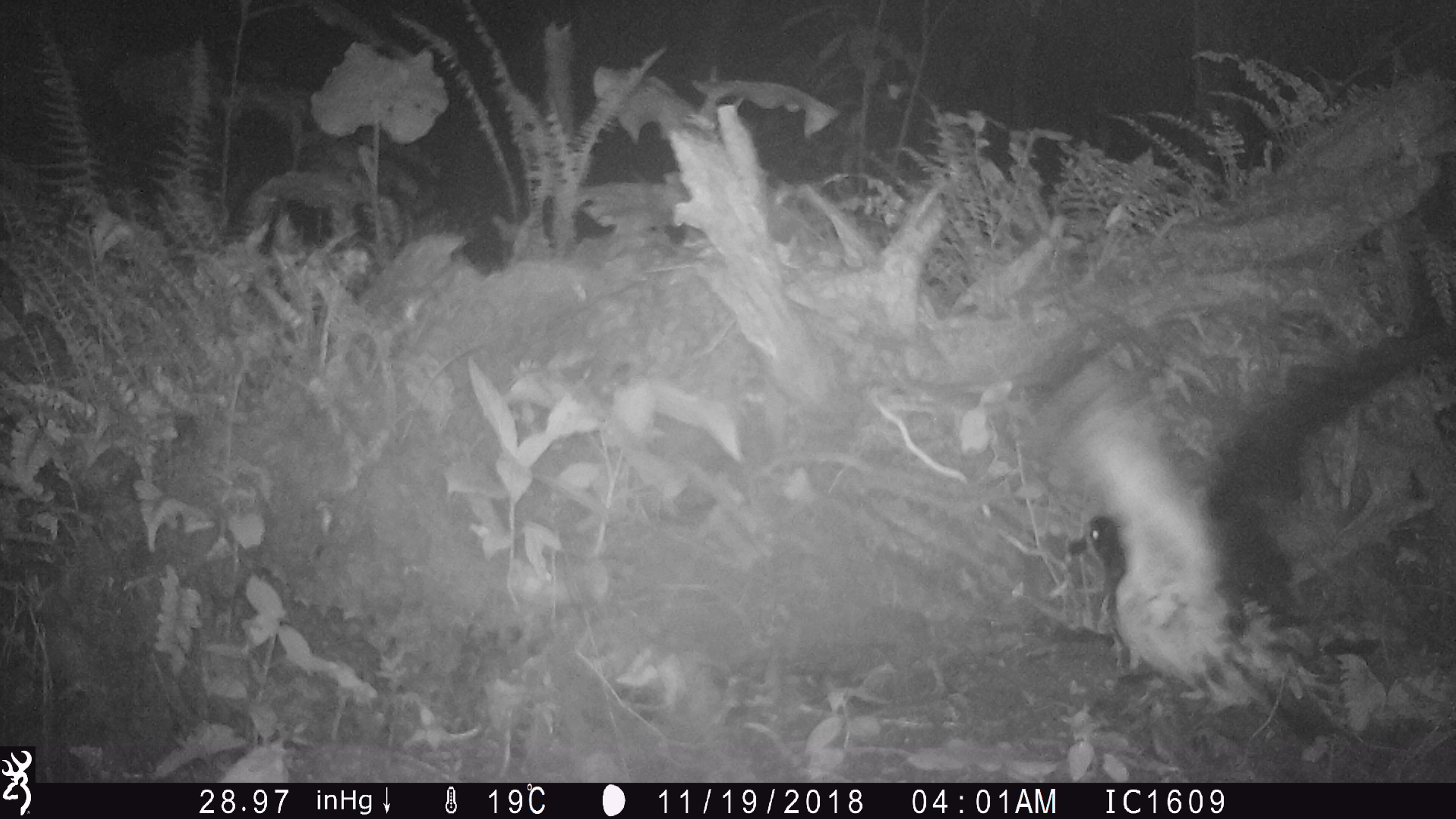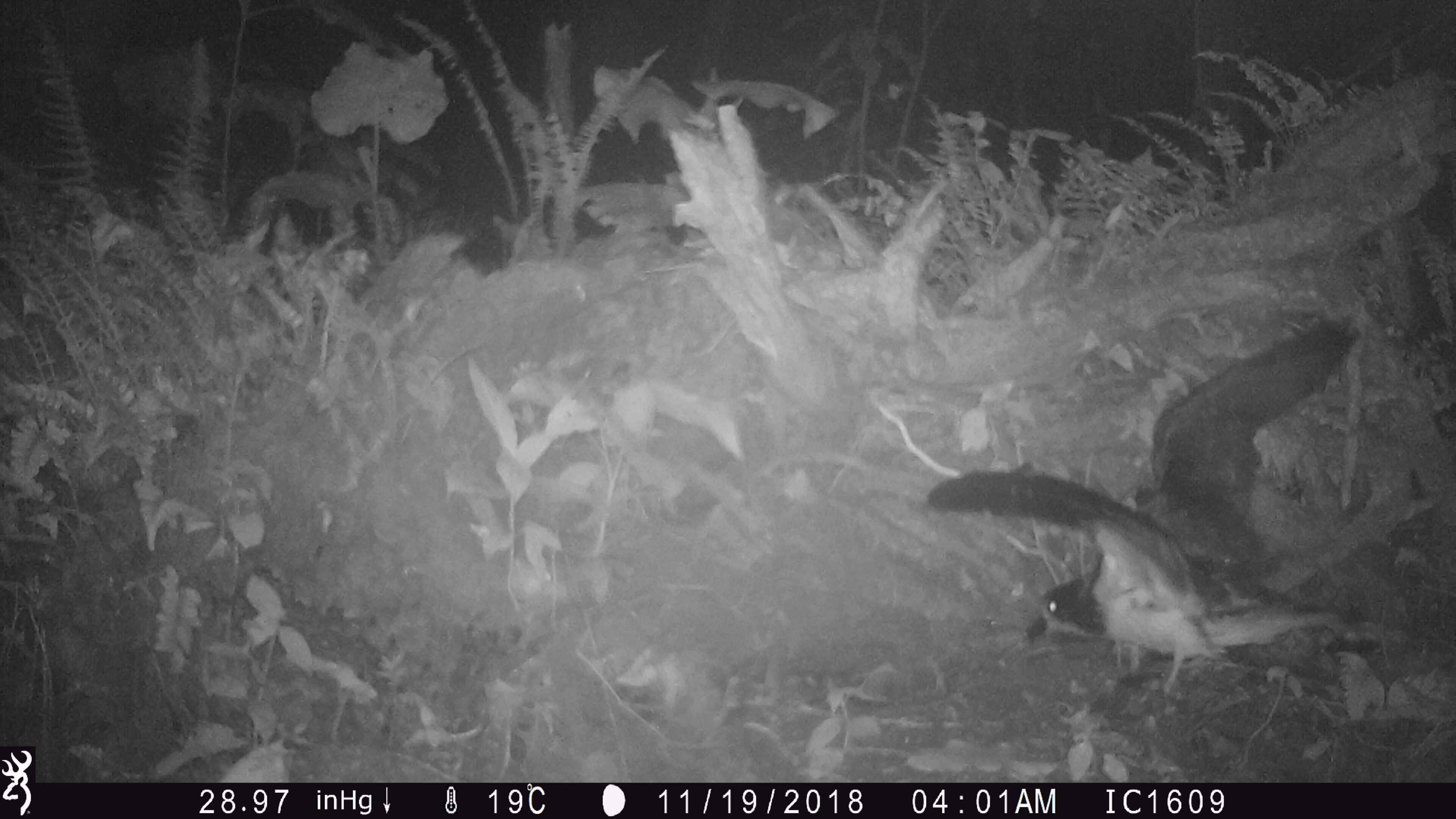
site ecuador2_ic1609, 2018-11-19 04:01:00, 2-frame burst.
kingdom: Animalia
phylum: Chordata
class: Aves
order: Procellariiformes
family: Procellariidae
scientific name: Procellariidae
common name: petrel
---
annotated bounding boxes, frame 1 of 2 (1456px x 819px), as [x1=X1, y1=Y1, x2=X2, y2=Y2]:
petrel: [x1=1016, y1=308, x2=1456, y2=756]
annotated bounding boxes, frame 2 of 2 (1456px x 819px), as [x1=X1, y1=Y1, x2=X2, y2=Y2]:
petrel: [x1=903, y1=300, x2=1394, y2=718]